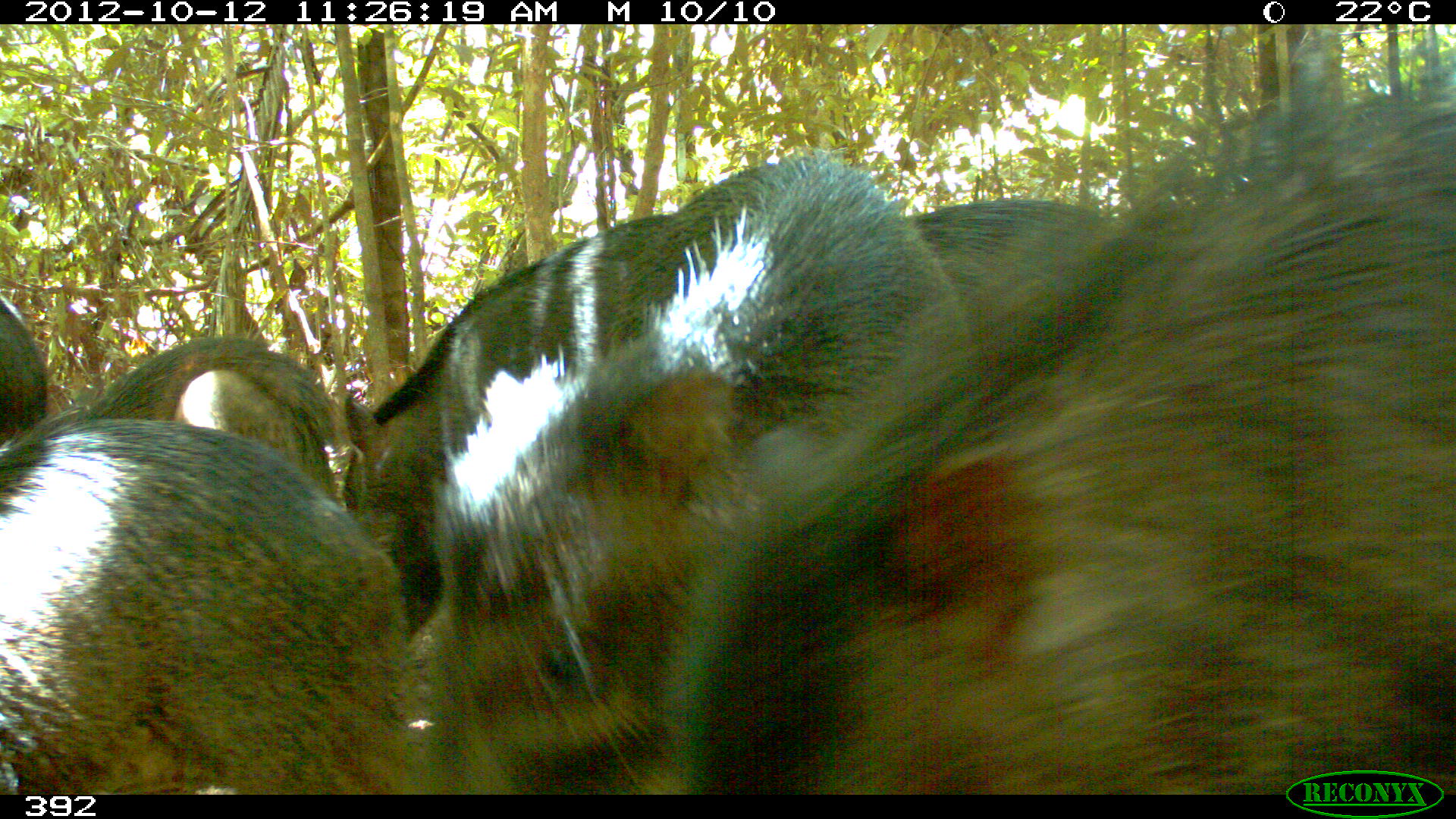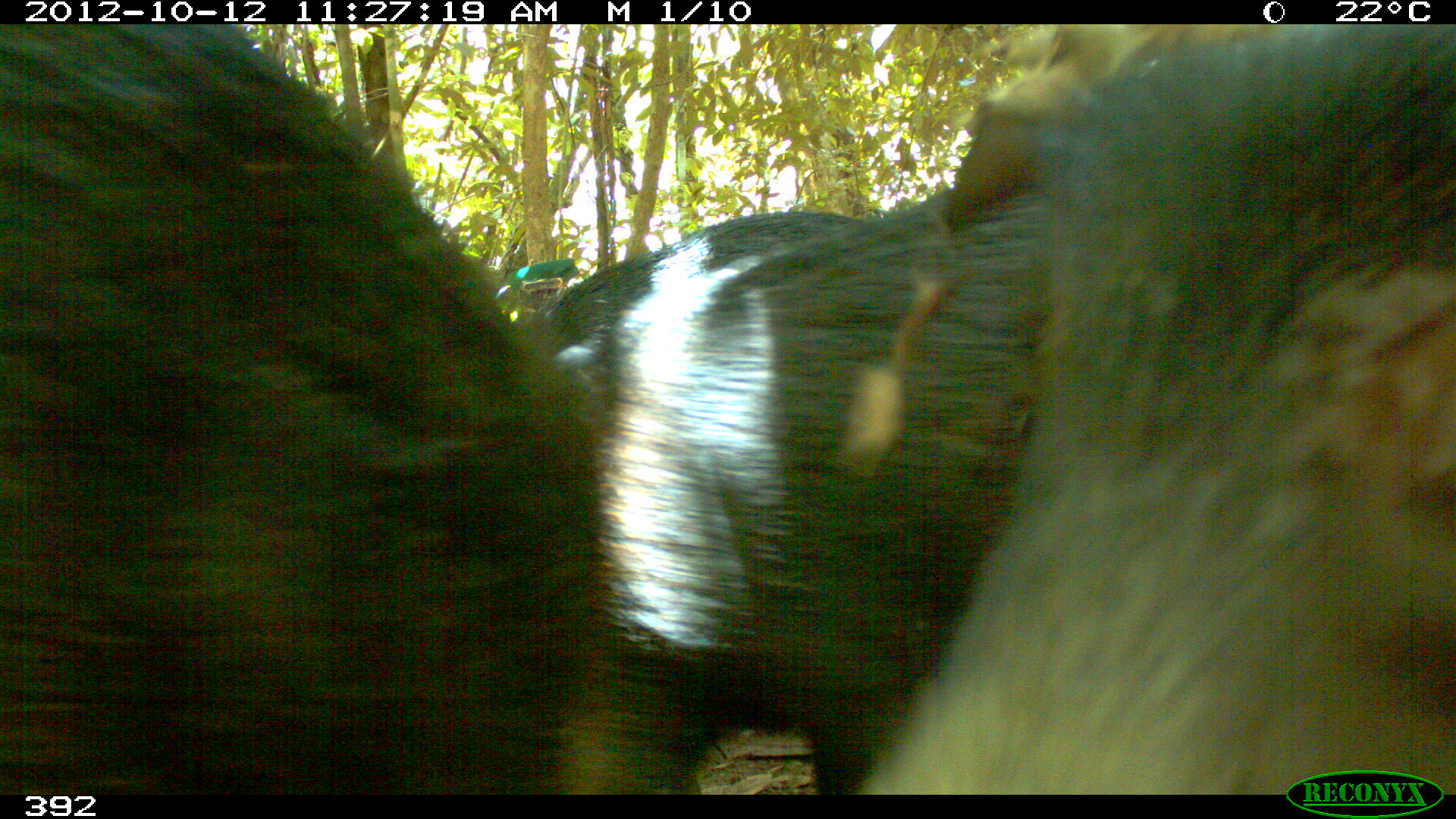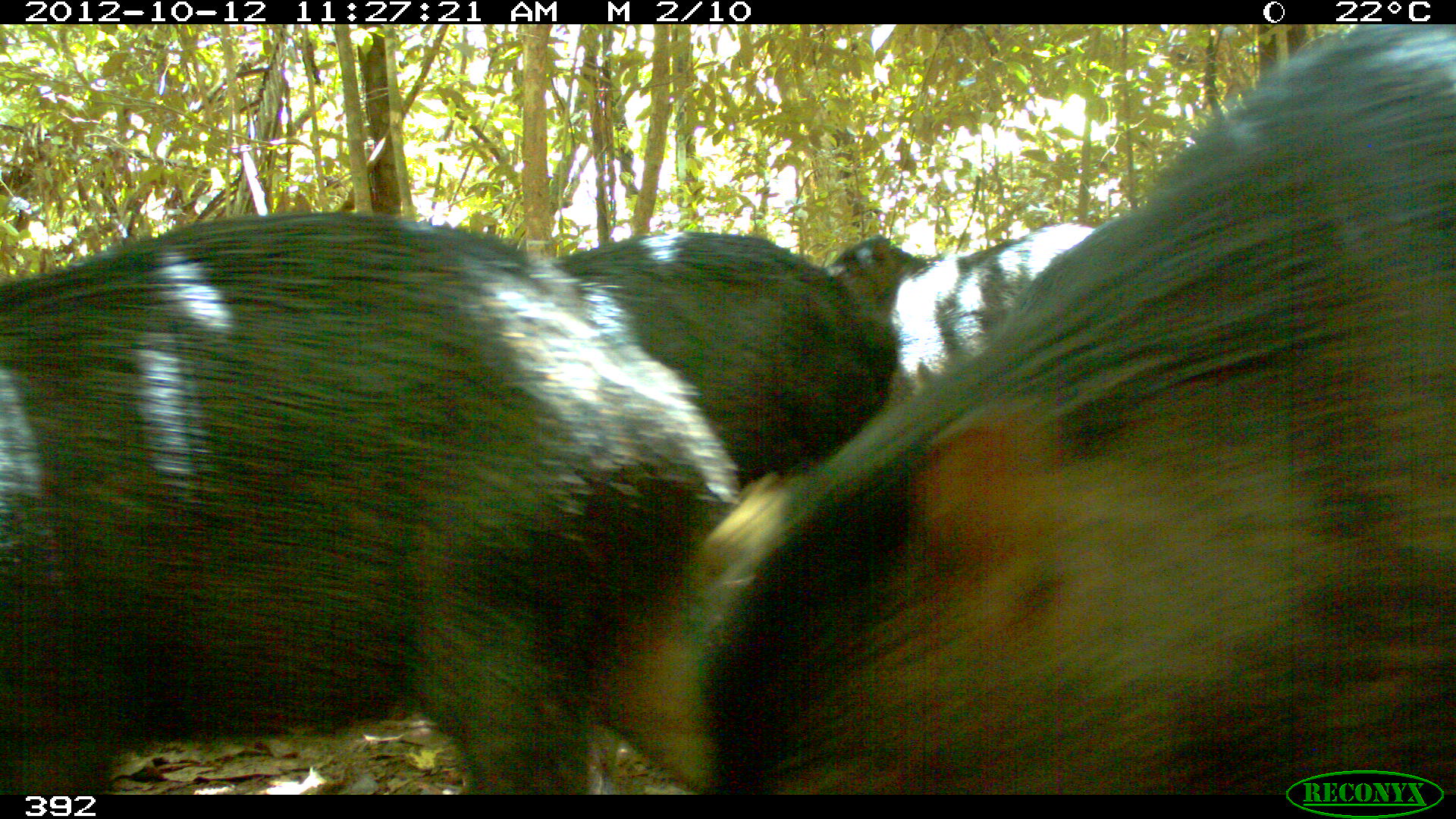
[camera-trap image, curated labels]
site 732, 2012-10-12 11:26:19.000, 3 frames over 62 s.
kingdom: Animalia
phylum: Chordata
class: Mammalia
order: Artiodactyla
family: Tayassuidae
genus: Tayassu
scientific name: Tayassu pecari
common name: white-lipped peccary